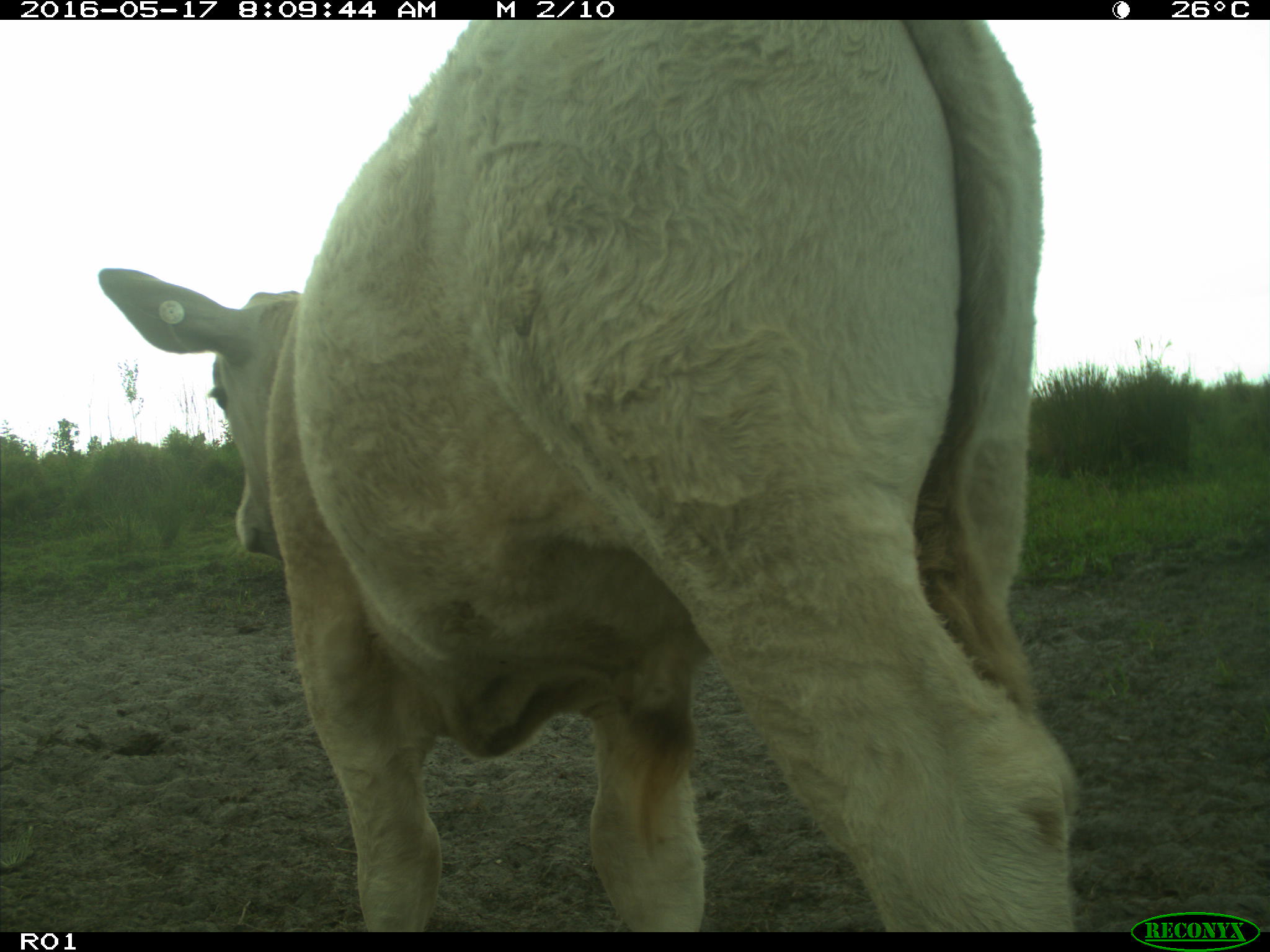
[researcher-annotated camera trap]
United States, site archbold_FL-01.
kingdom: Animalia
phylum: Chordata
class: Mammalia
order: Artiodactyla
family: Bovidae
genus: Bos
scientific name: Bos taurus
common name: domestic cow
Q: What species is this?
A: Bos taurus (domestic cow).